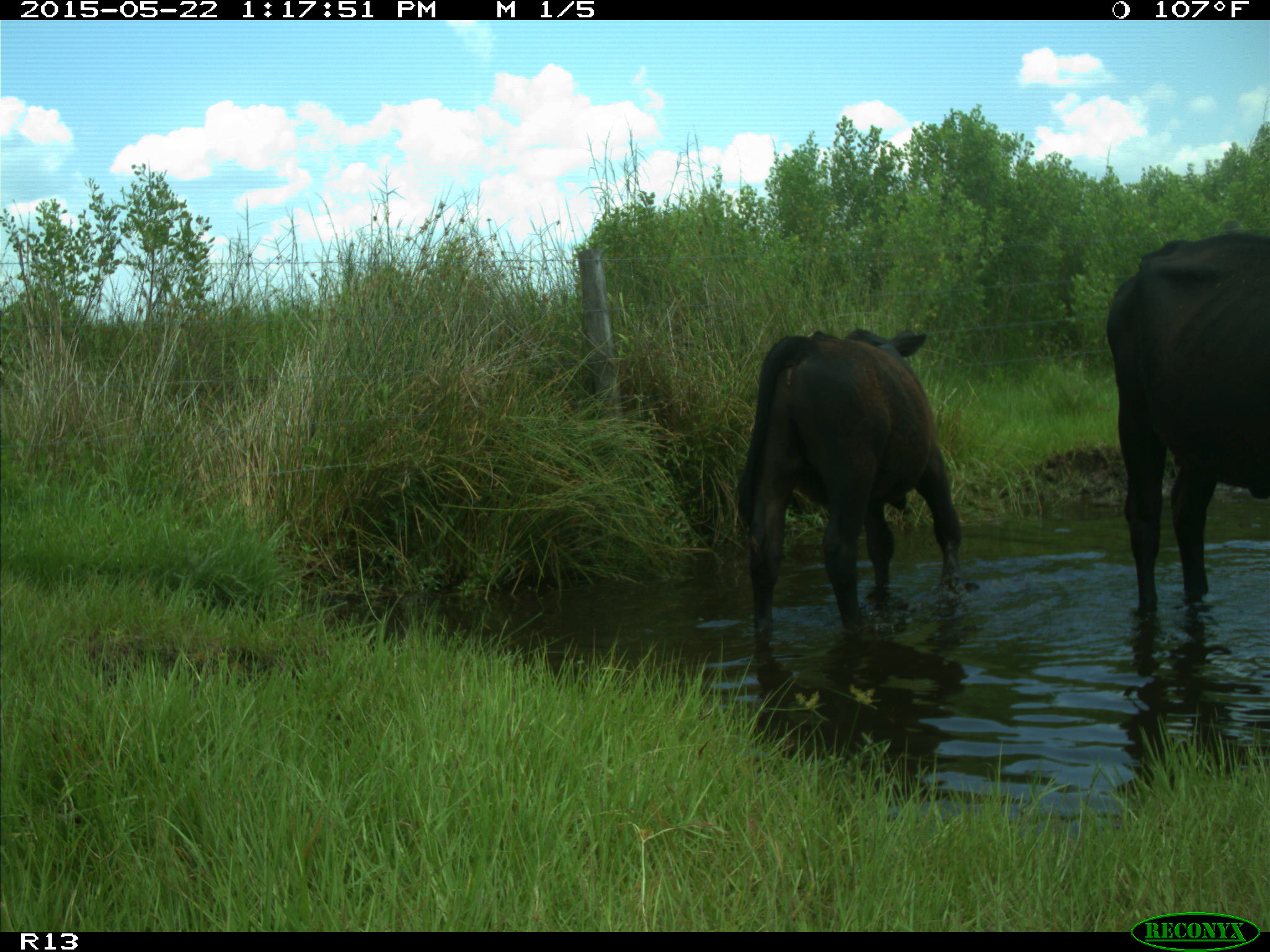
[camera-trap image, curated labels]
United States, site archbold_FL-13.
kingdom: Animalia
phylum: Chordata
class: Mammalia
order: Artiodactyla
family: Bovidae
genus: Bos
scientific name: Bos taurus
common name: domestic cow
Bos taurus (domestic cow).